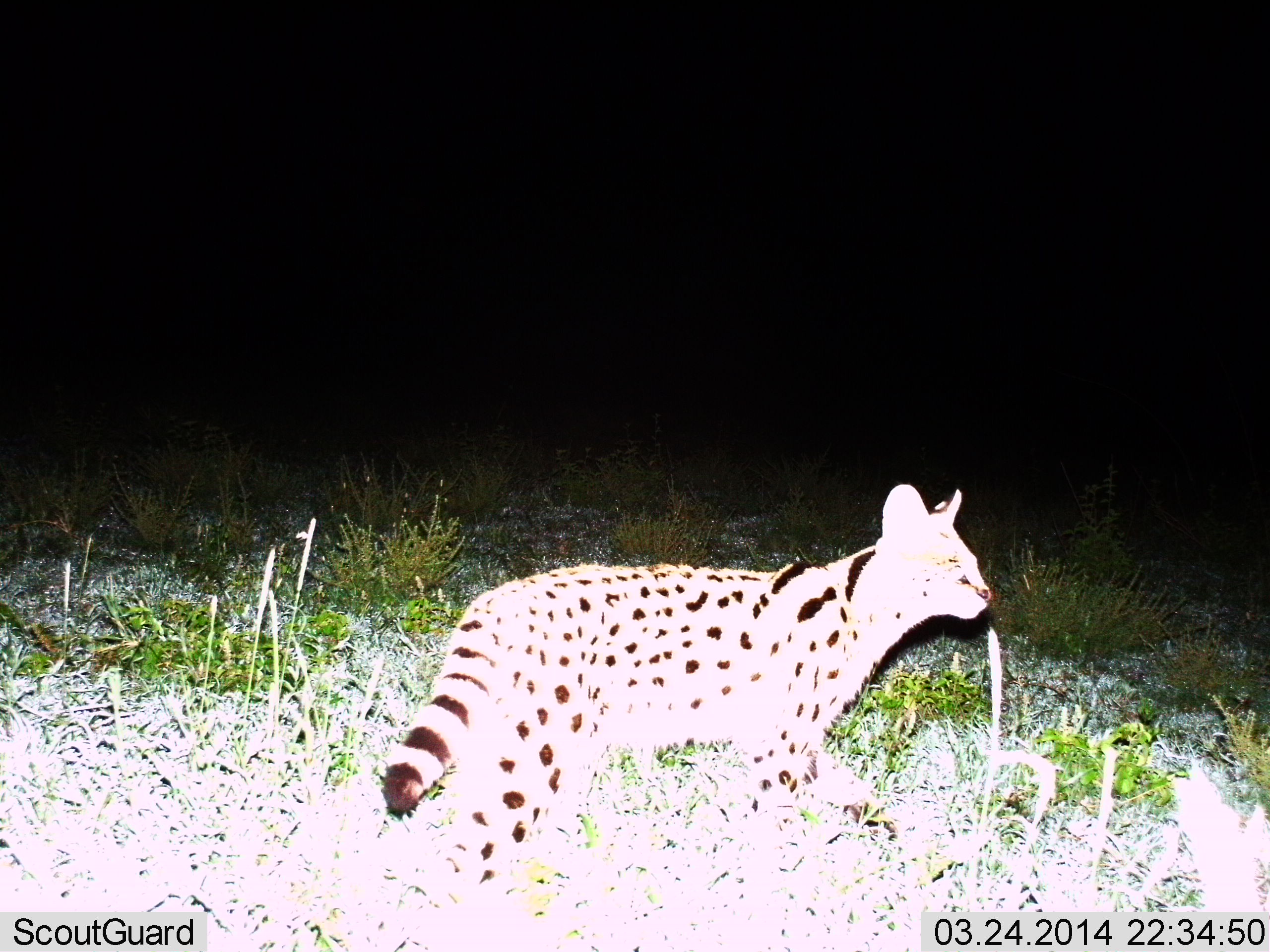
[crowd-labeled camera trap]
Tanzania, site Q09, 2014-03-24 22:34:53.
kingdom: Animalia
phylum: Chordata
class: Mammalia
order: Carnivora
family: Felidae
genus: Leptailurus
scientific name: Leptailurus serval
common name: serval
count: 1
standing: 50%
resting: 0%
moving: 50%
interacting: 0%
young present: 0%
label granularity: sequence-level